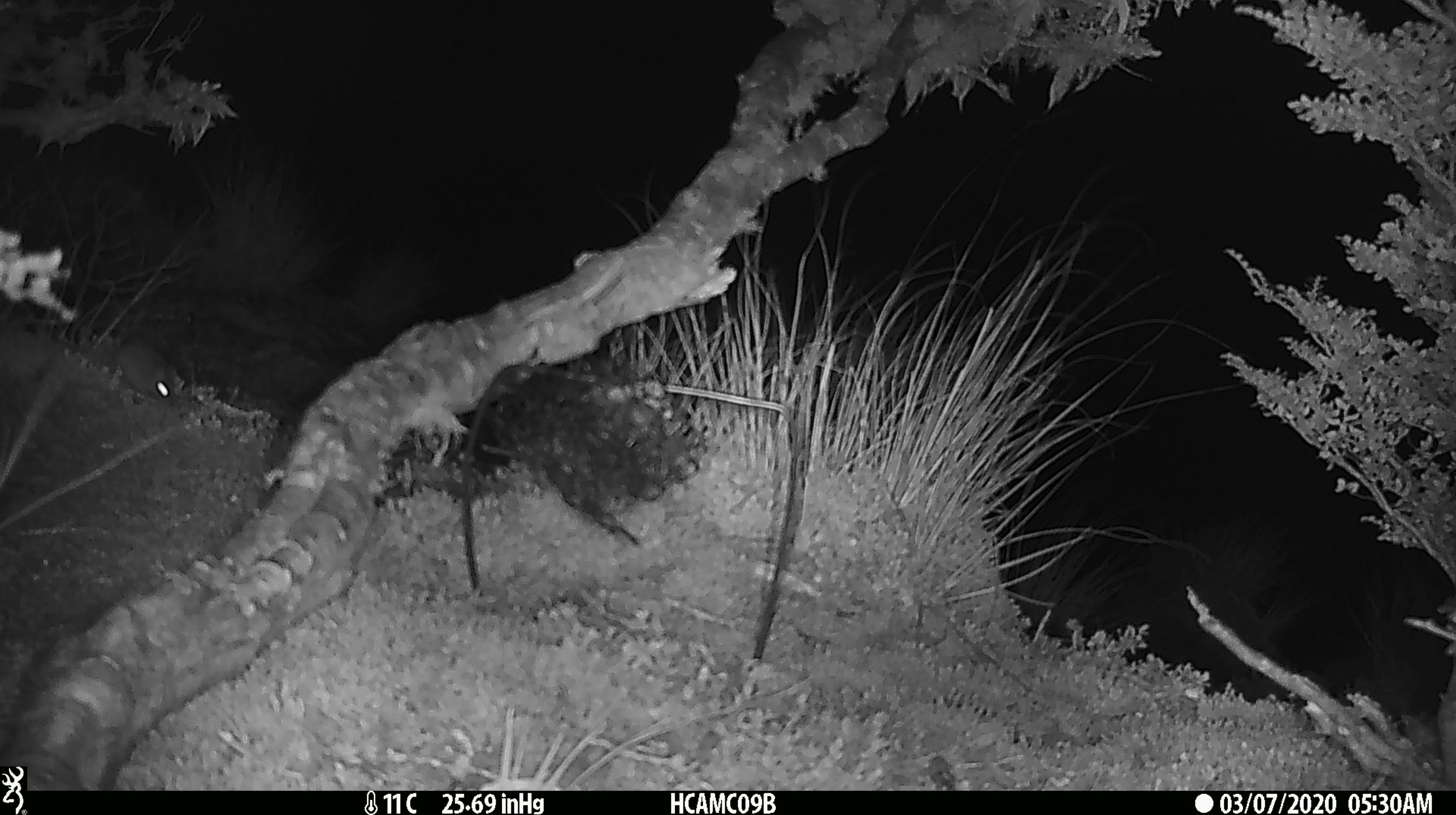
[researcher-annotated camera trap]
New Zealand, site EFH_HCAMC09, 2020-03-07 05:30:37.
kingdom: Animalia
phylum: Chordata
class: Mammalia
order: Rodentia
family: Muridae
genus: Mus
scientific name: Mus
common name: mouse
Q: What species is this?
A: Mouse (Mus).